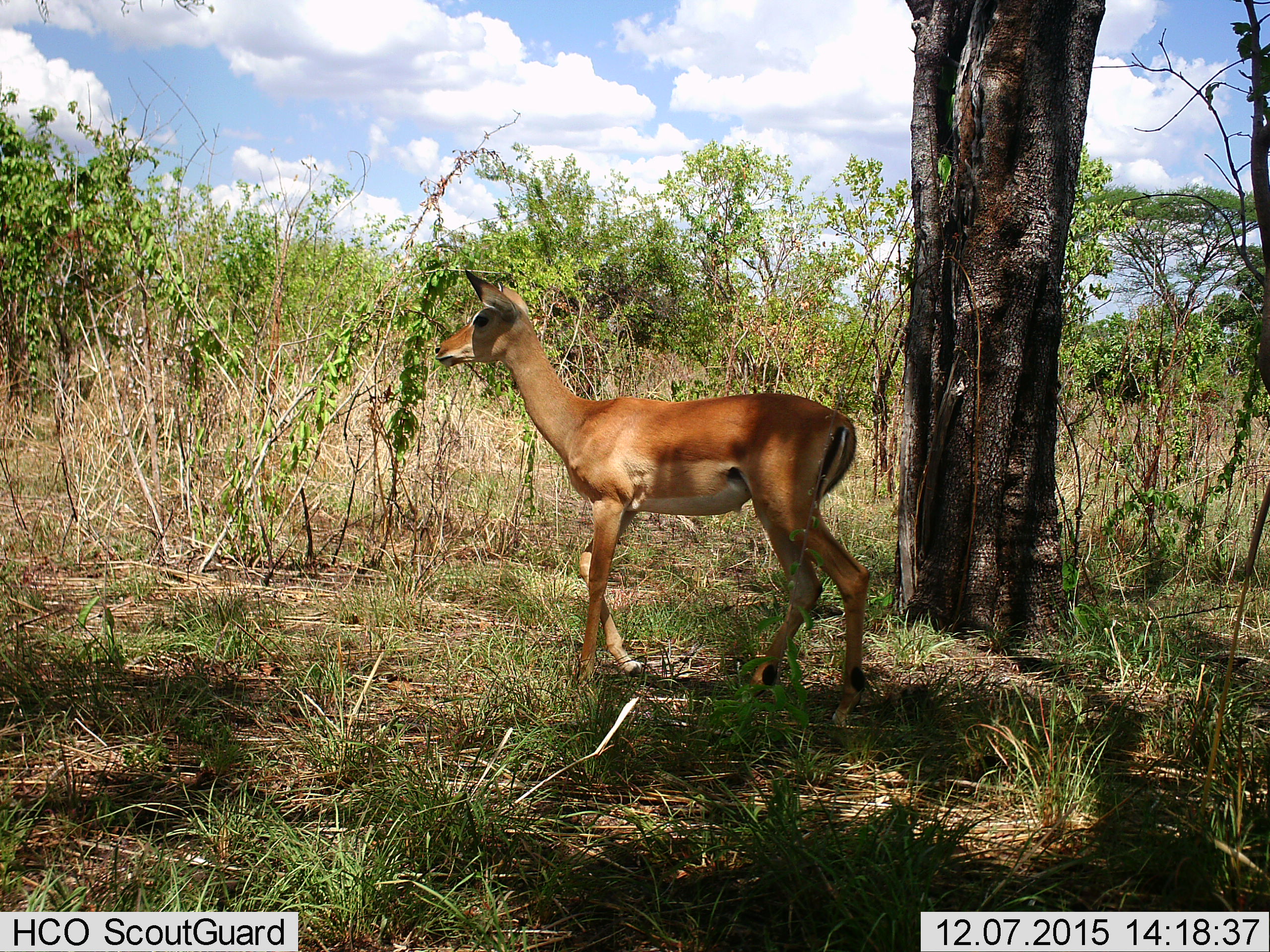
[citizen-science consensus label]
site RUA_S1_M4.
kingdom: Animalia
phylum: Chordata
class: Mammalia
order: Artiodactyla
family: Bovidae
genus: Aepyceros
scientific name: Aepyceros melampus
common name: impala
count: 1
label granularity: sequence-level